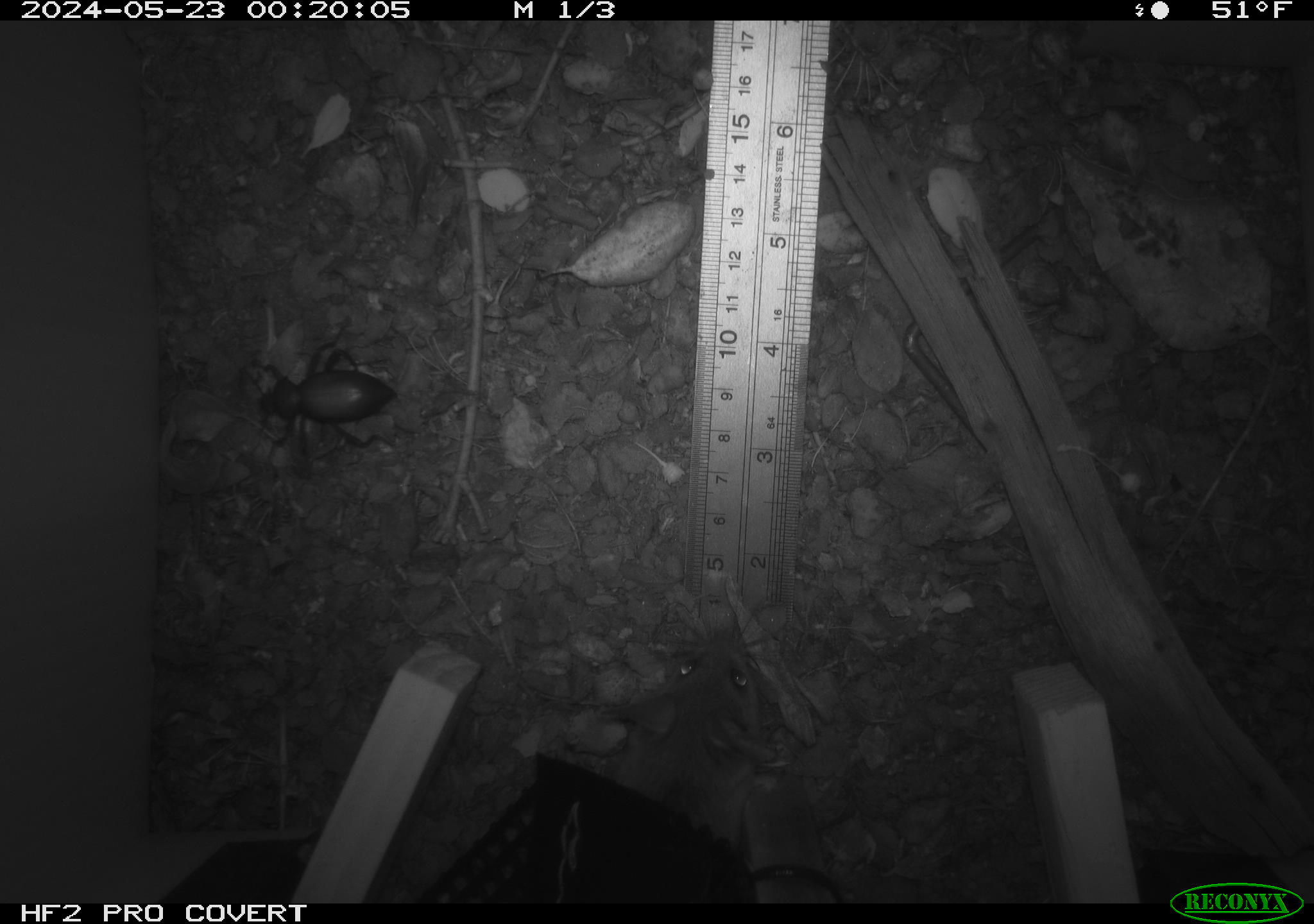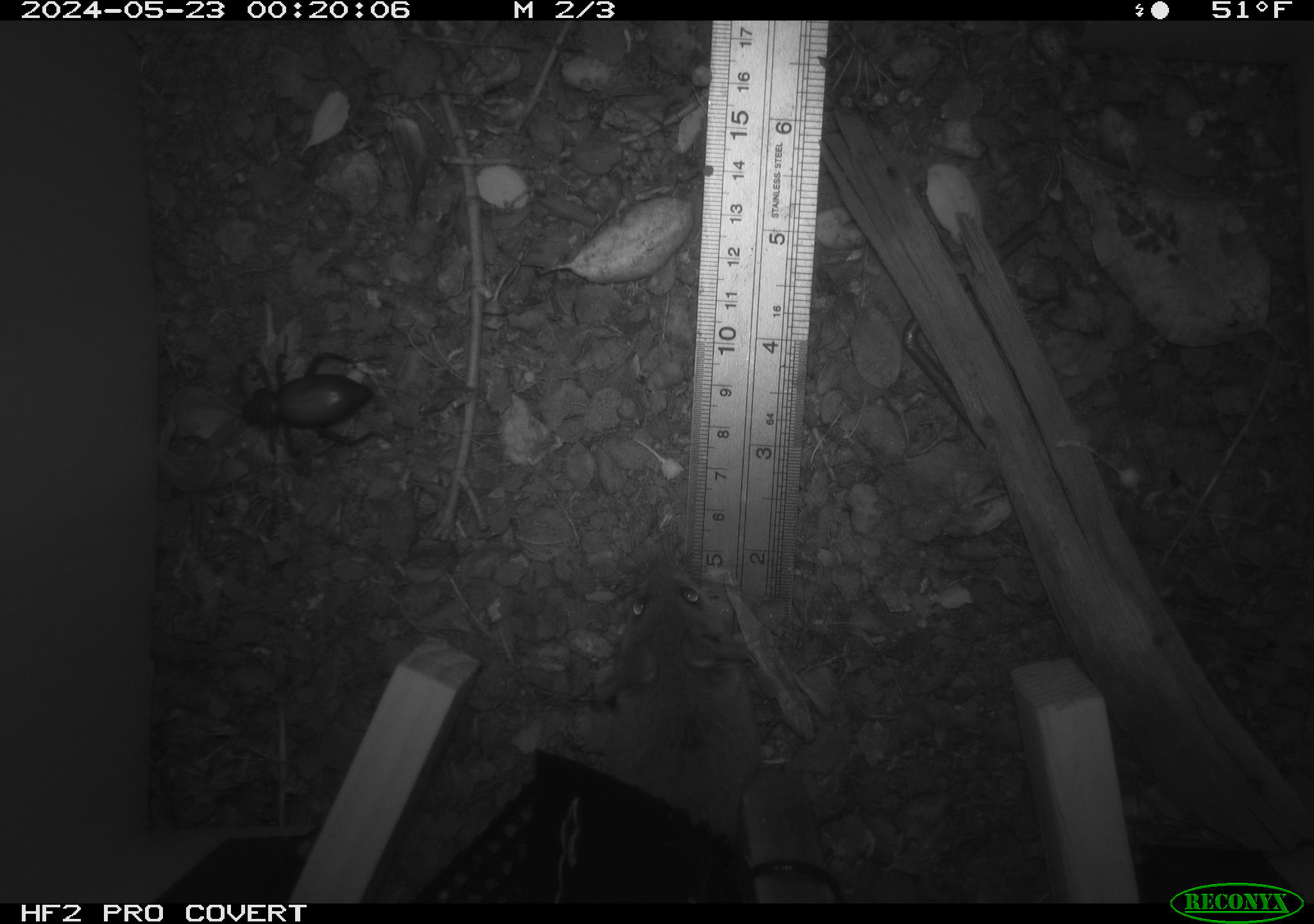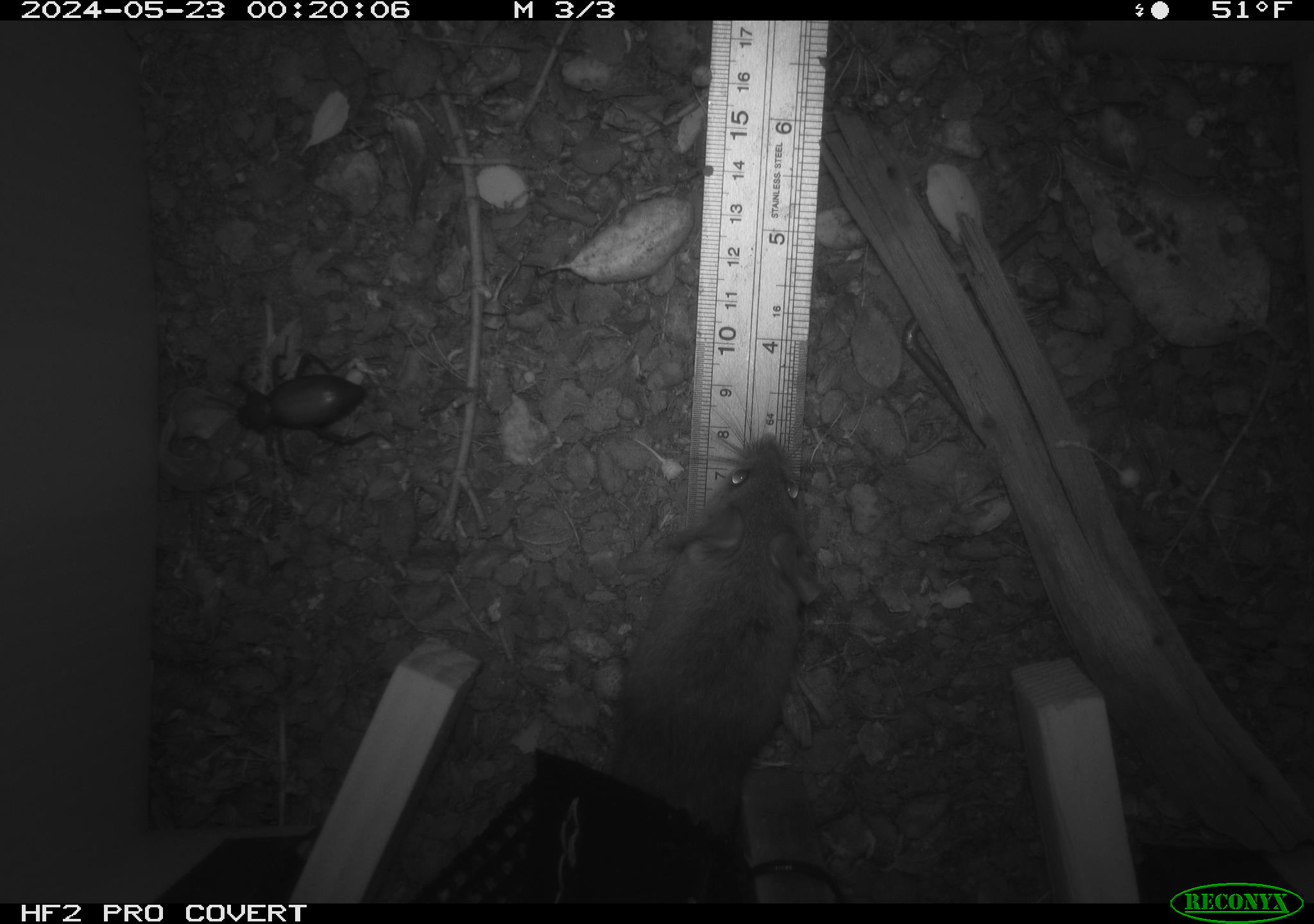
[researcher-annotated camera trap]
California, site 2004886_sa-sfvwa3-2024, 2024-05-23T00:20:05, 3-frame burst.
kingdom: Animalia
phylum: Arthropoda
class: Insecta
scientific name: Insecta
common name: insect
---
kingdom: Animalia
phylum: Chordata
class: Mammalia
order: Rodentia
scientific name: Rodentia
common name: mouse species